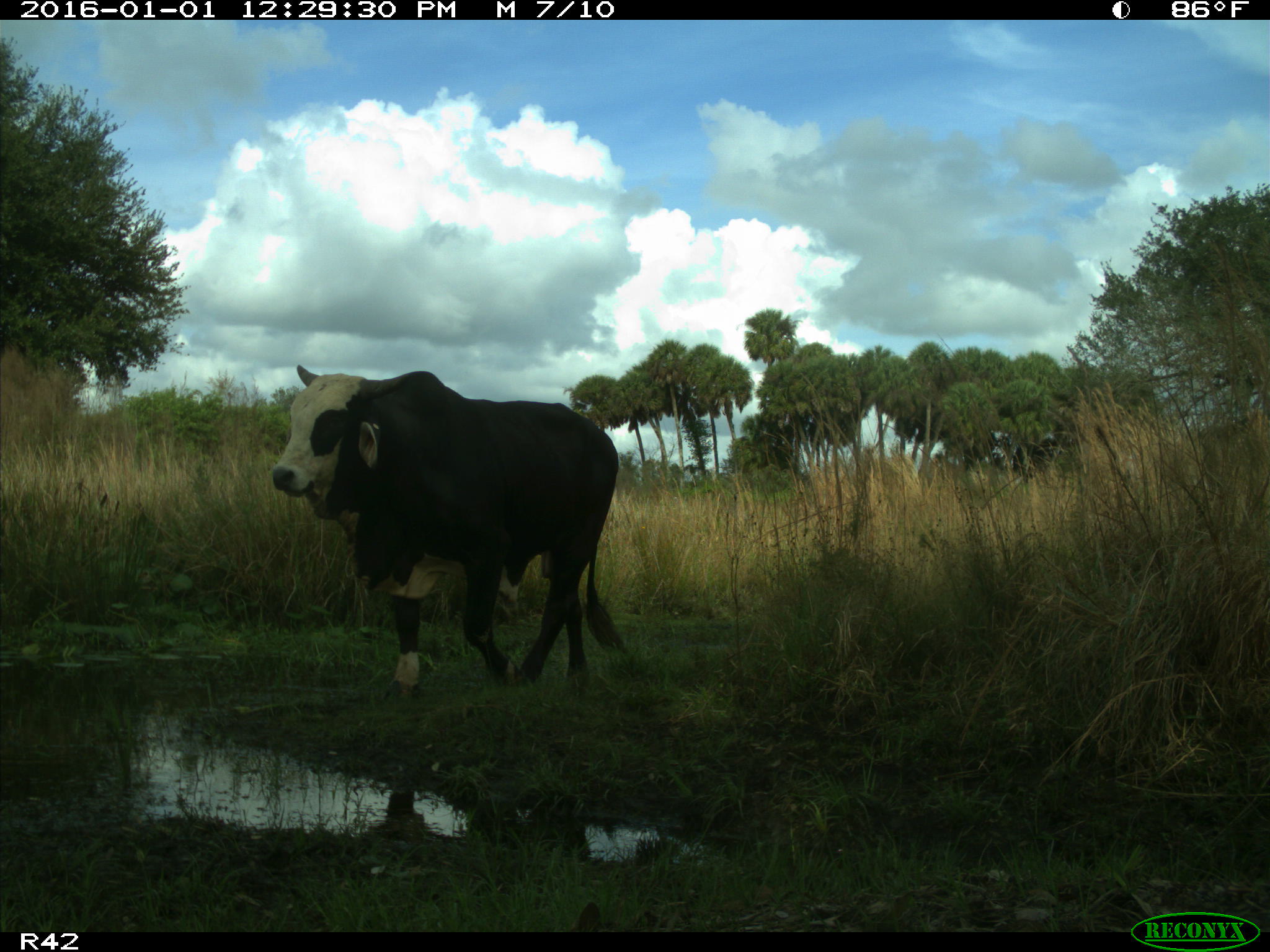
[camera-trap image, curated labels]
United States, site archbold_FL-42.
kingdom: Animalia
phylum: Chordata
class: Mammalia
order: Artiodactyla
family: Bovidae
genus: Bos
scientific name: Bos taurus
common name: domestic cow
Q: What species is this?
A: Bos taurus (domestic cow).